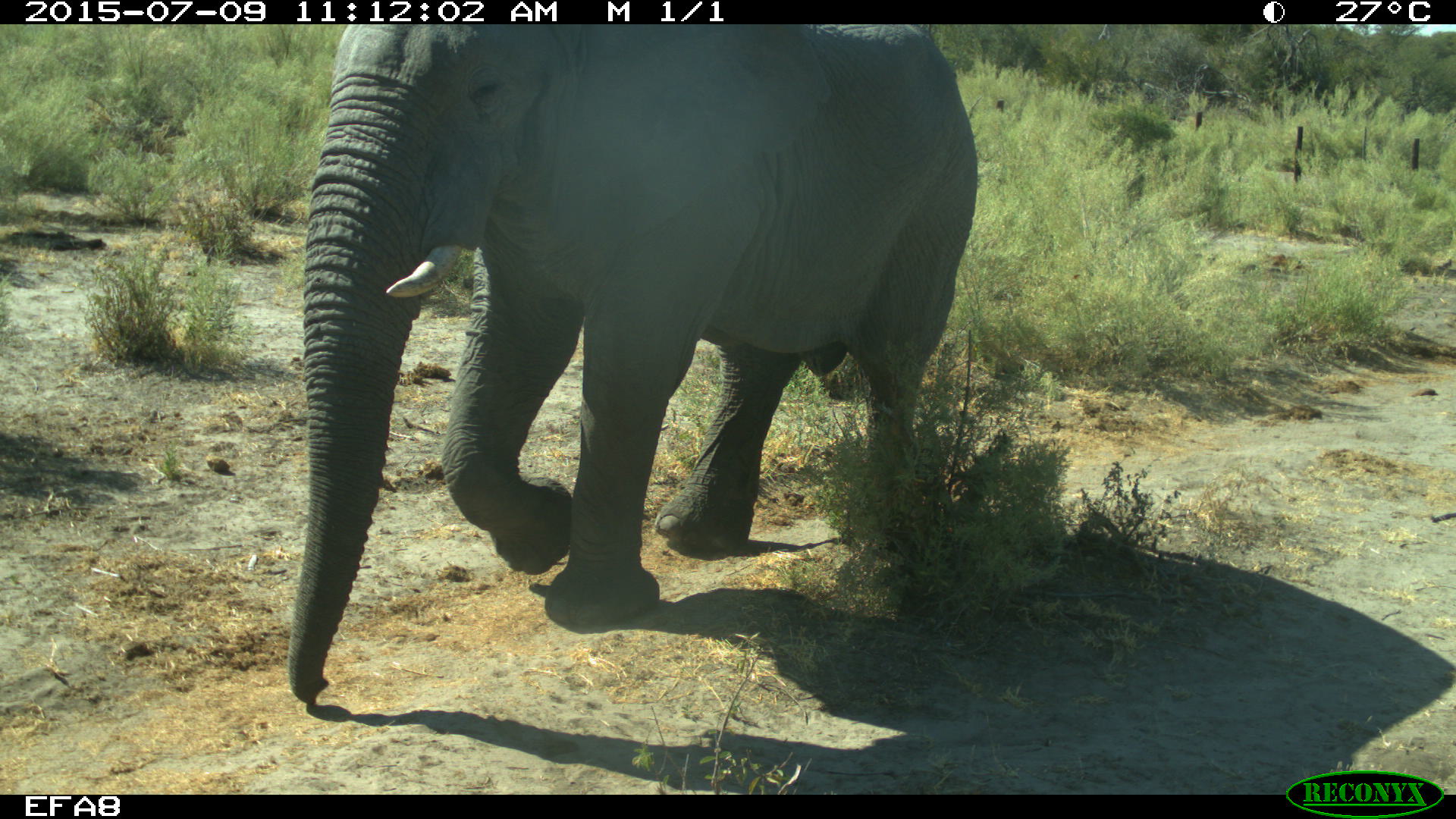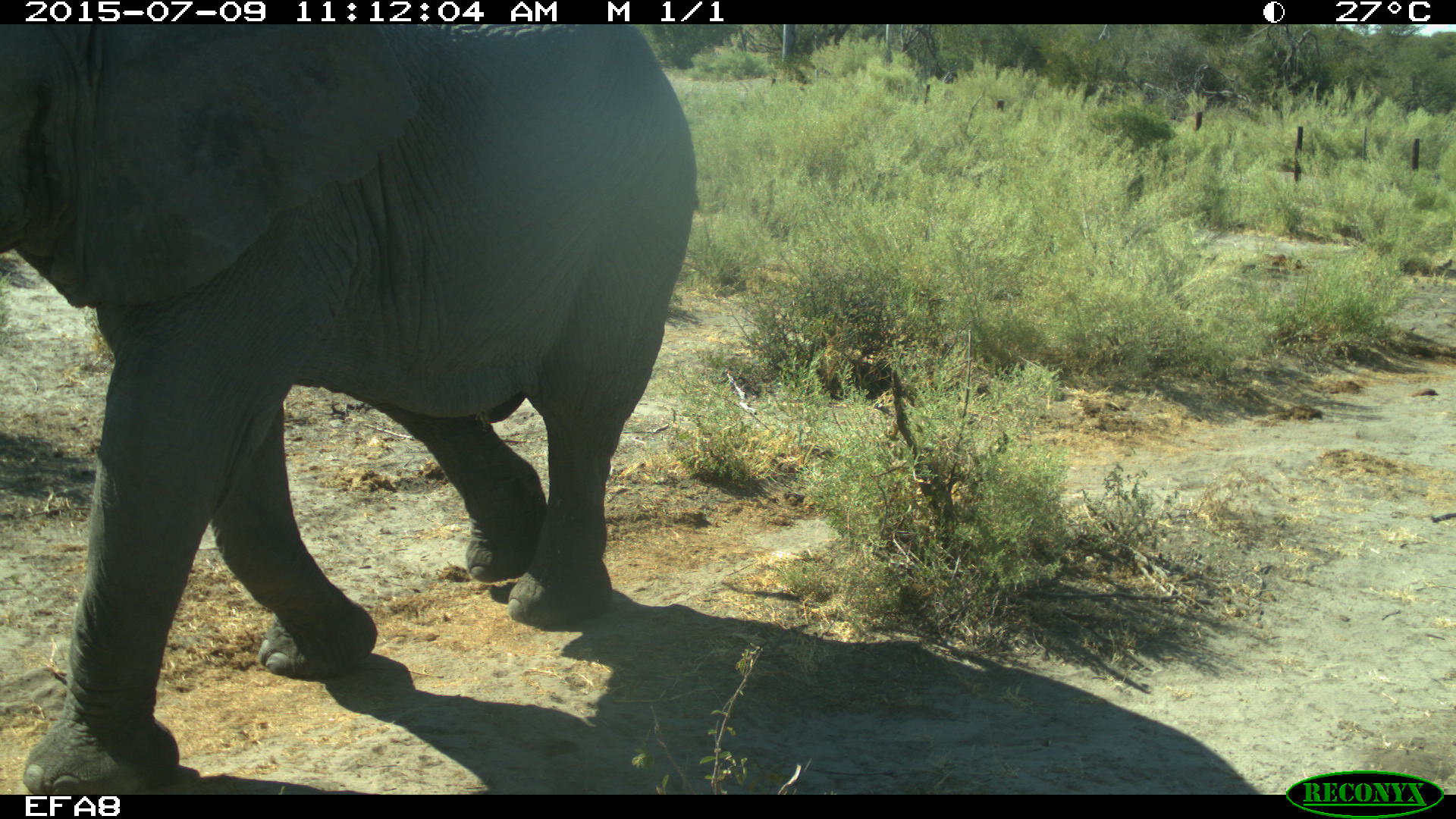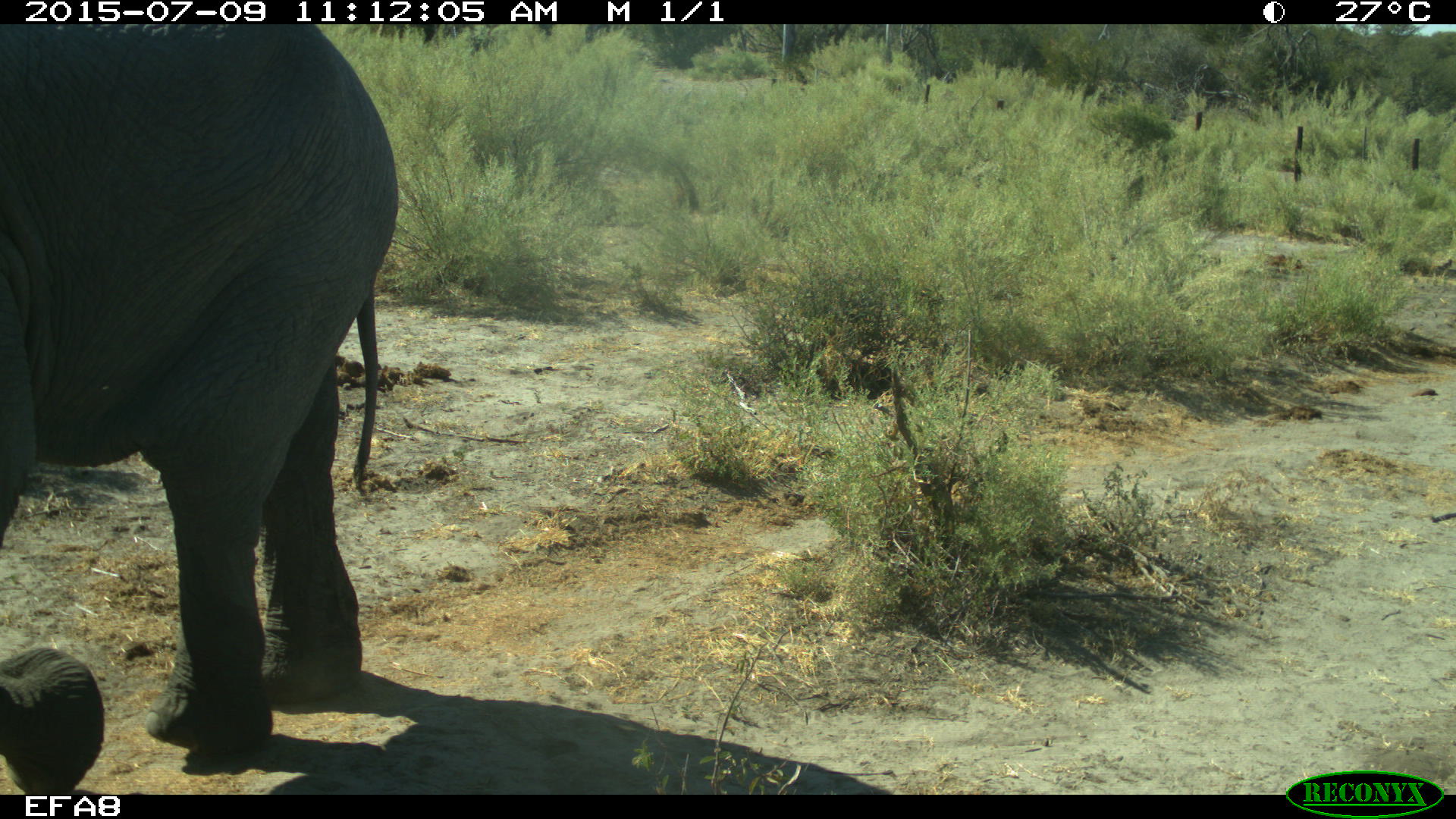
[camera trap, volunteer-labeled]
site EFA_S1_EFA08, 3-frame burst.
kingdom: Animalia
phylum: Chordata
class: Mammalia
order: Proboscidea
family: Elephantidae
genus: Loxodonta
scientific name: Loxodonta africana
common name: african bush elephant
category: elephant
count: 1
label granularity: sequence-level